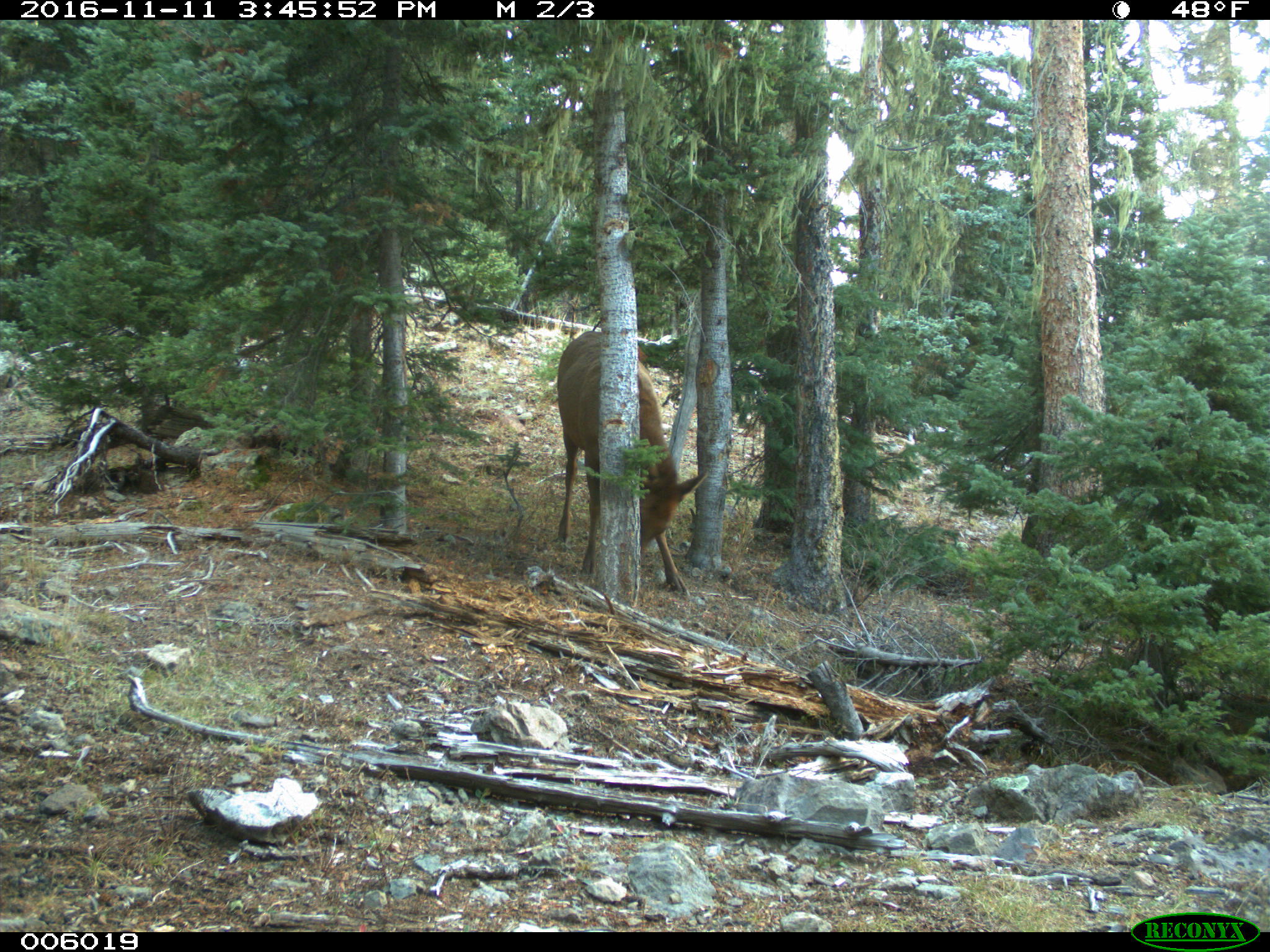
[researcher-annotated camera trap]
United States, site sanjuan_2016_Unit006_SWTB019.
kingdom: Animalia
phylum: Chordata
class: Mammalia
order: Artiodactyla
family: Cervidae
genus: Cervus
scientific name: Cervus elaphus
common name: red deer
Cervus elaphus (red deer).